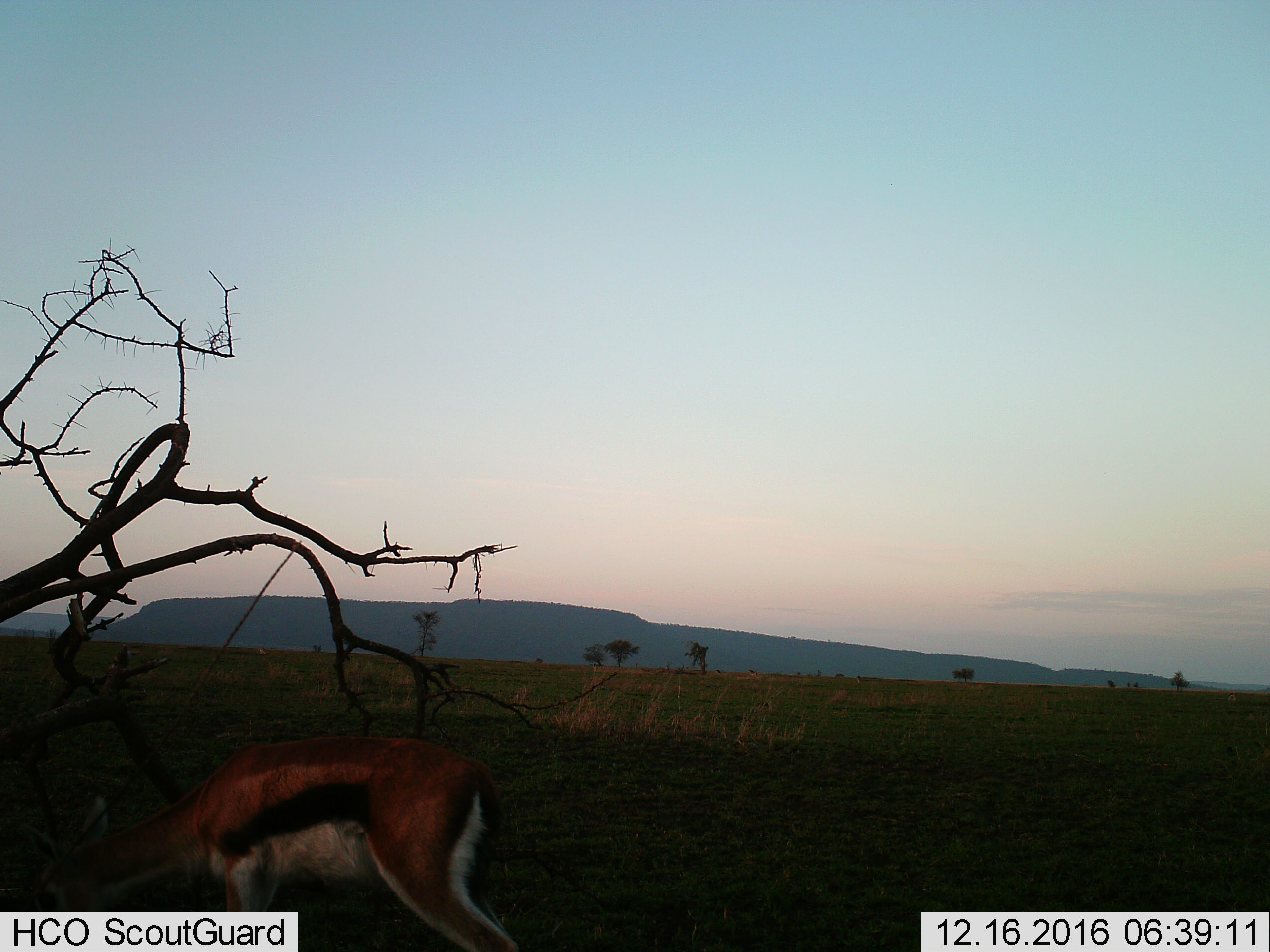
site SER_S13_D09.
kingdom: Animalia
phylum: Chordata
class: Mammalia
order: Artiodactyla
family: Bovidae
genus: Eudorcas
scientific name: Eudorcas thomsonii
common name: thomson's gazelle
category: gazellethomsons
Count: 1.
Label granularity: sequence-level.